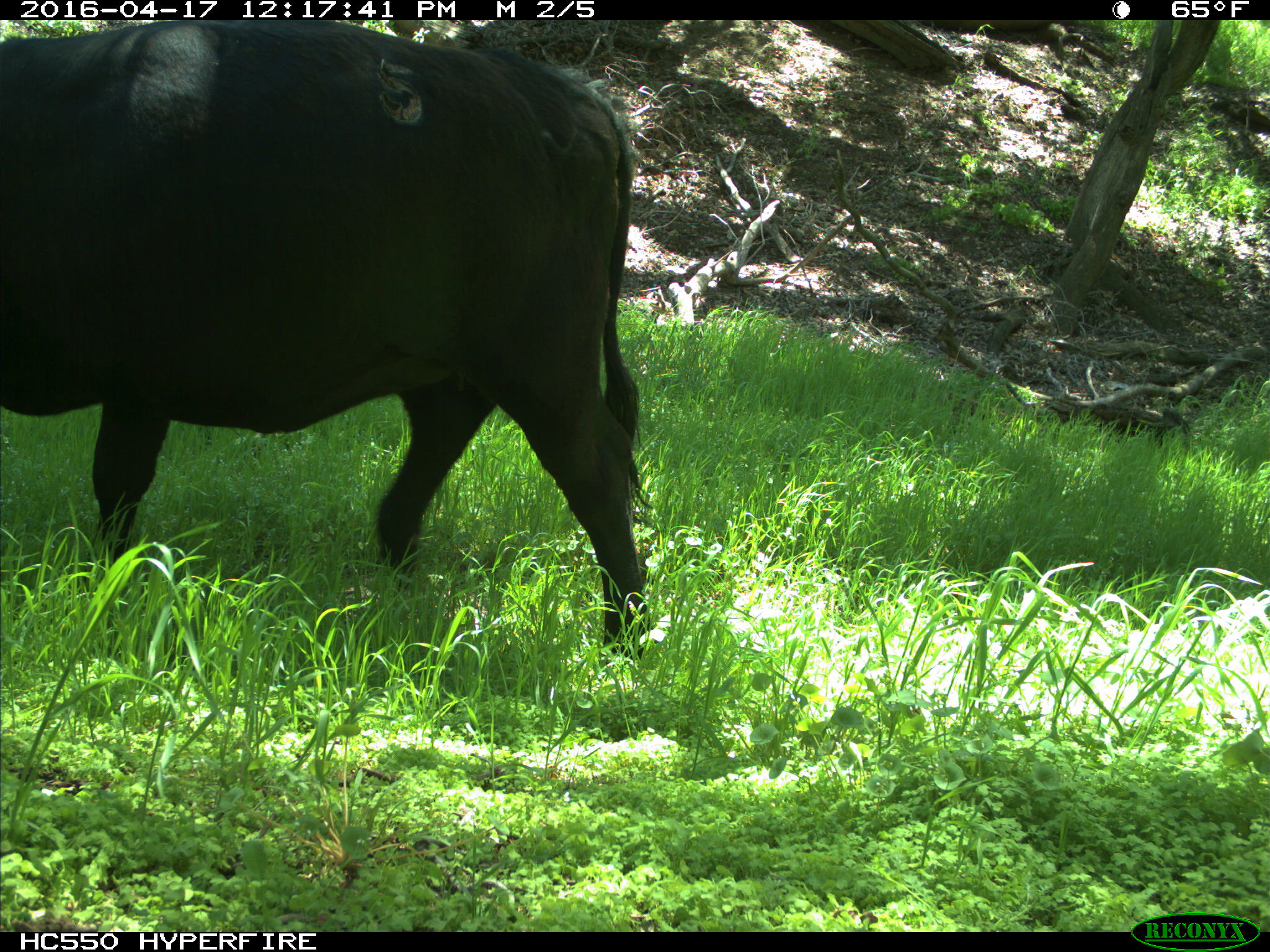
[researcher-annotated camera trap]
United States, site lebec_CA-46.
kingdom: Animalia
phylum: Chordata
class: Mammalia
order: Artiodactyla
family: Bovidae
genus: Bos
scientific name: Bos taurus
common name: domestic cow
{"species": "Bos taurus (domestic cow)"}